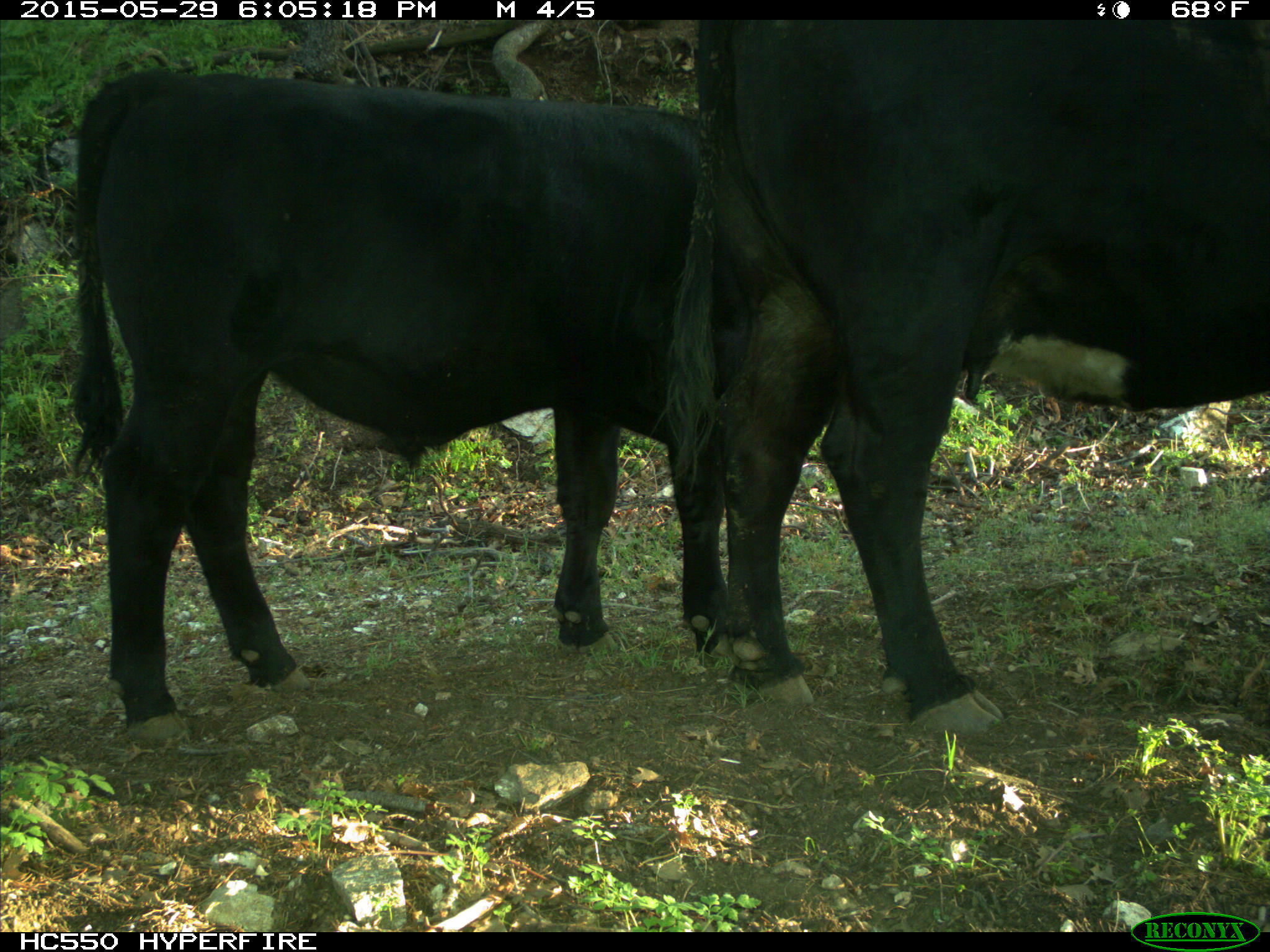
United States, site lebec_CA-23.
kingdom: Animalia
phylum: Chordata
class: Mammalia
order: Artiodactyla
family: Bovidae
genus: Bos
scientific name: Bos taurus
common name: domestic cow